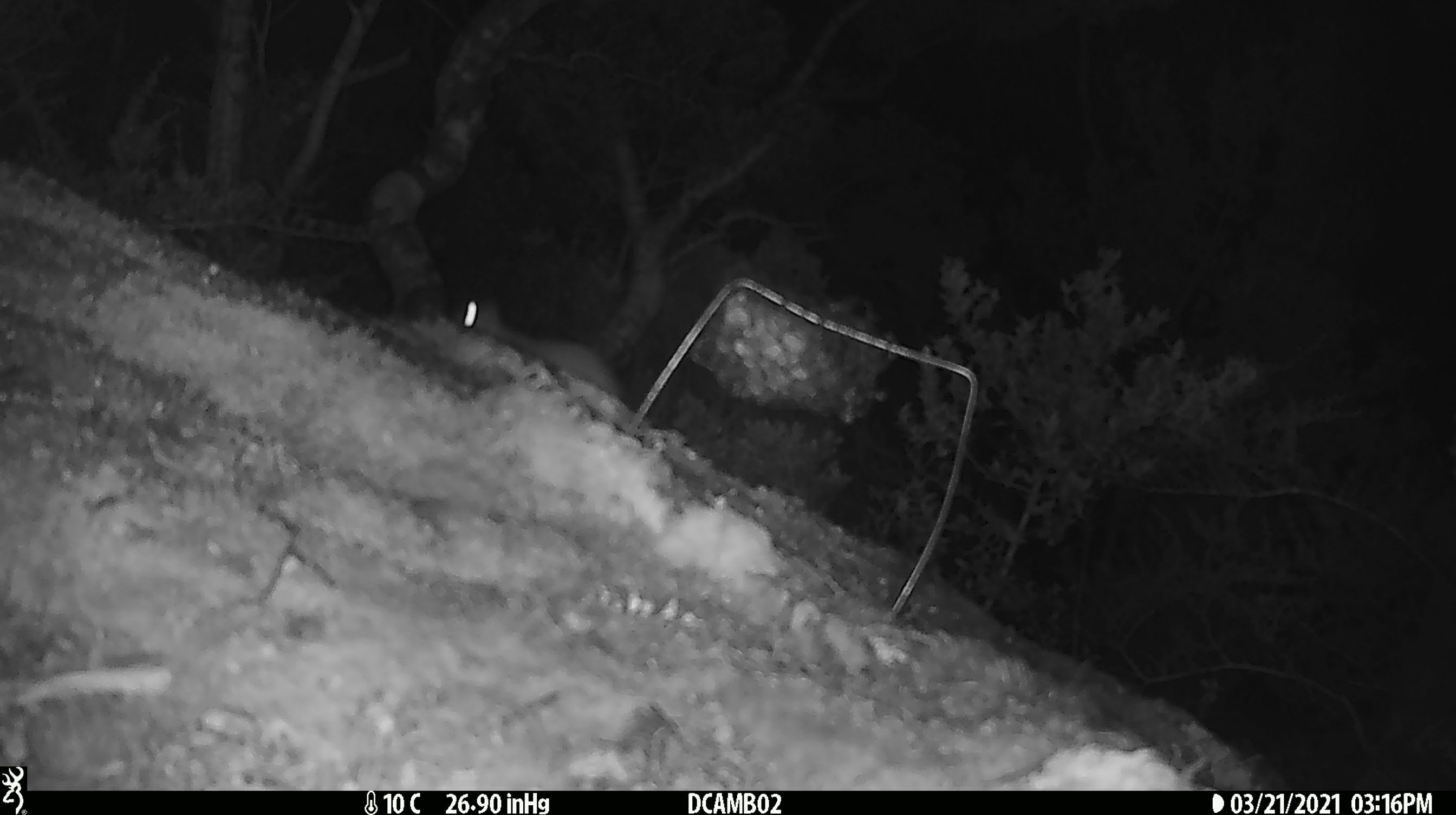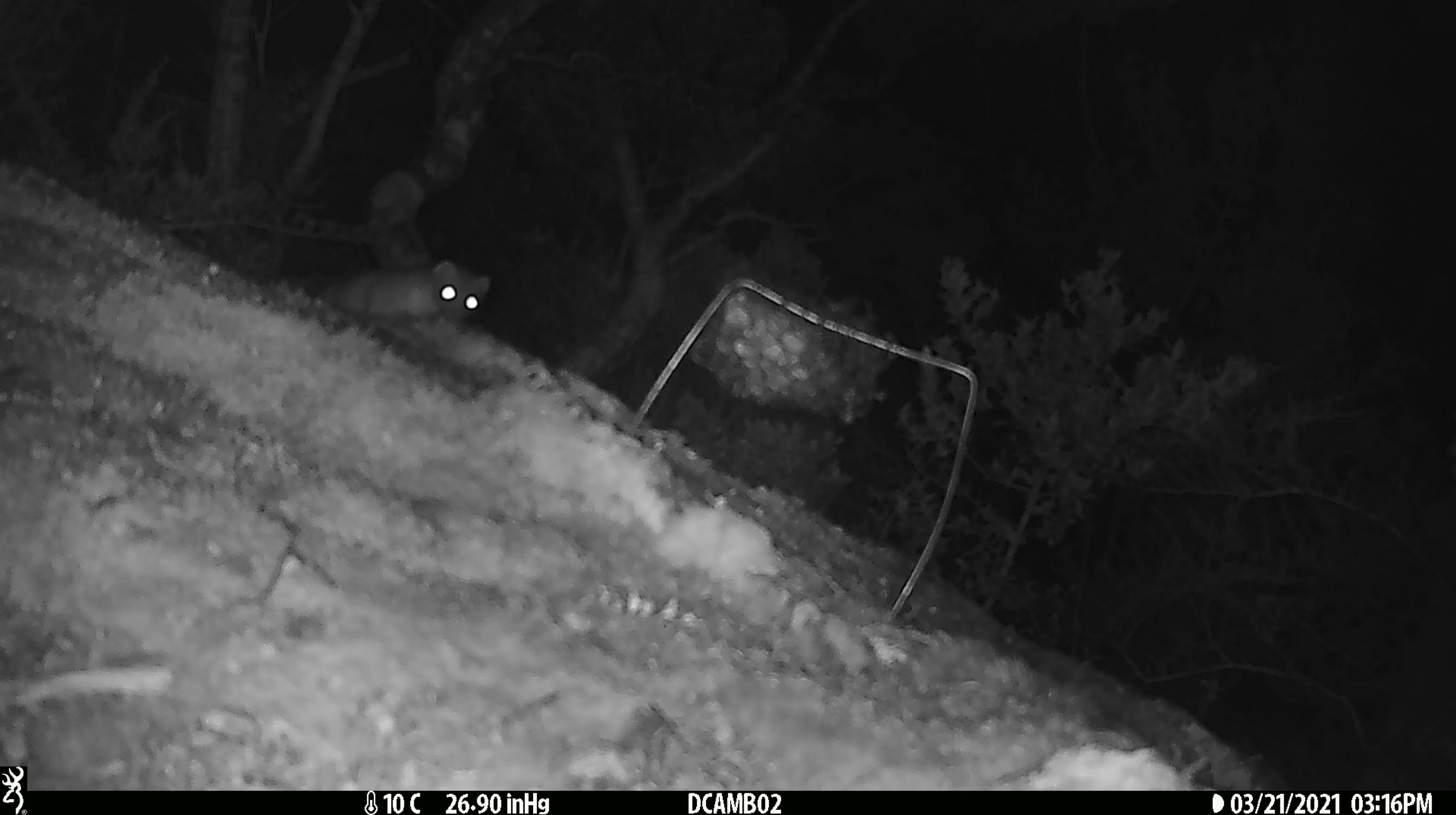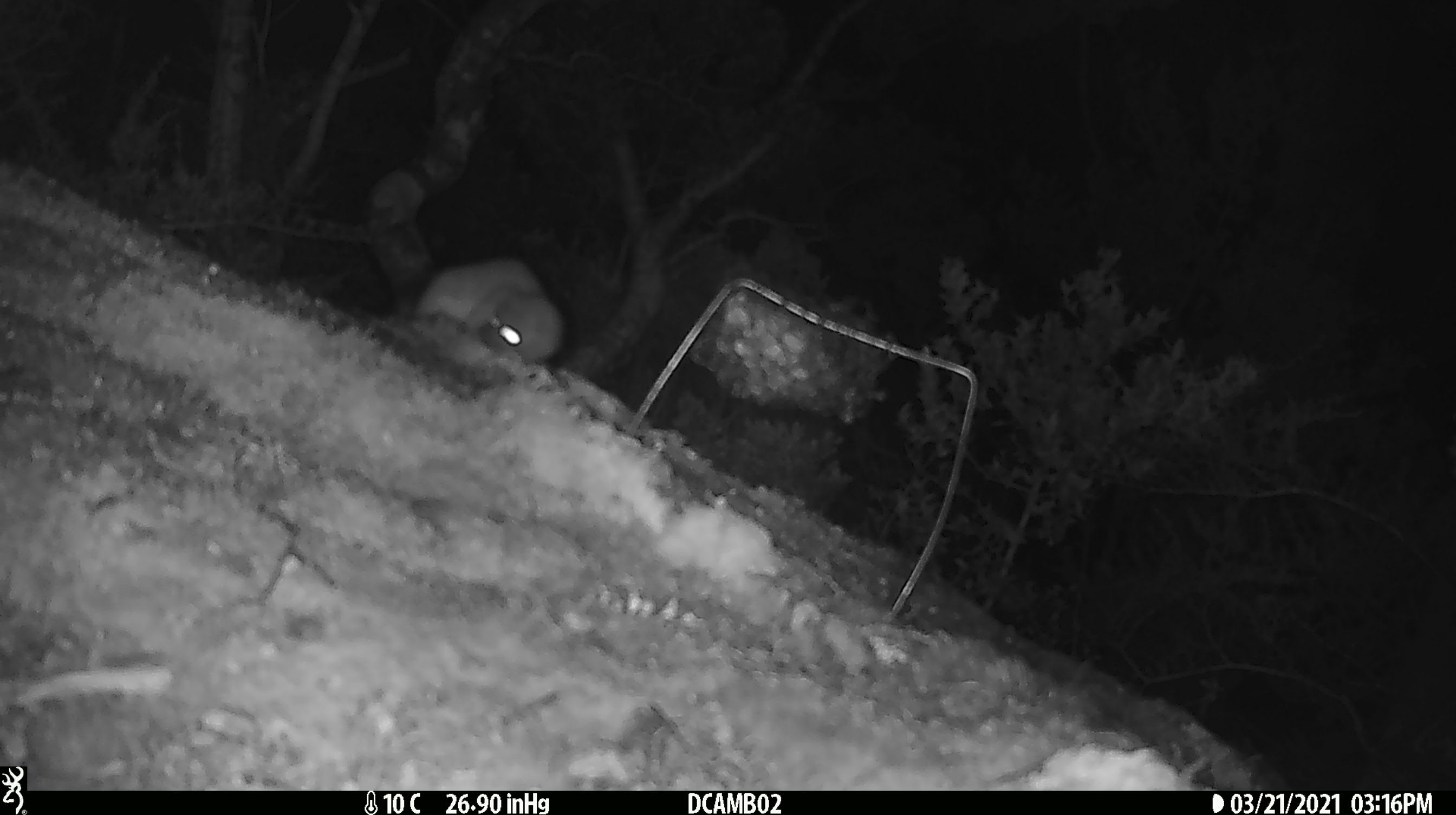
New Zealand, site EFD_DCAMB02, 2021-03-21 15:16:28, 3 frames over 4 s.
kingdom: Animalia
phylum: Chordata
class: Mammalia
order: Carnivora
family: Mustelidae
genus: Mustela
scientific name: Mustela erminea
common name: stoat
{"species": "stoat (Mustela erminea)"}